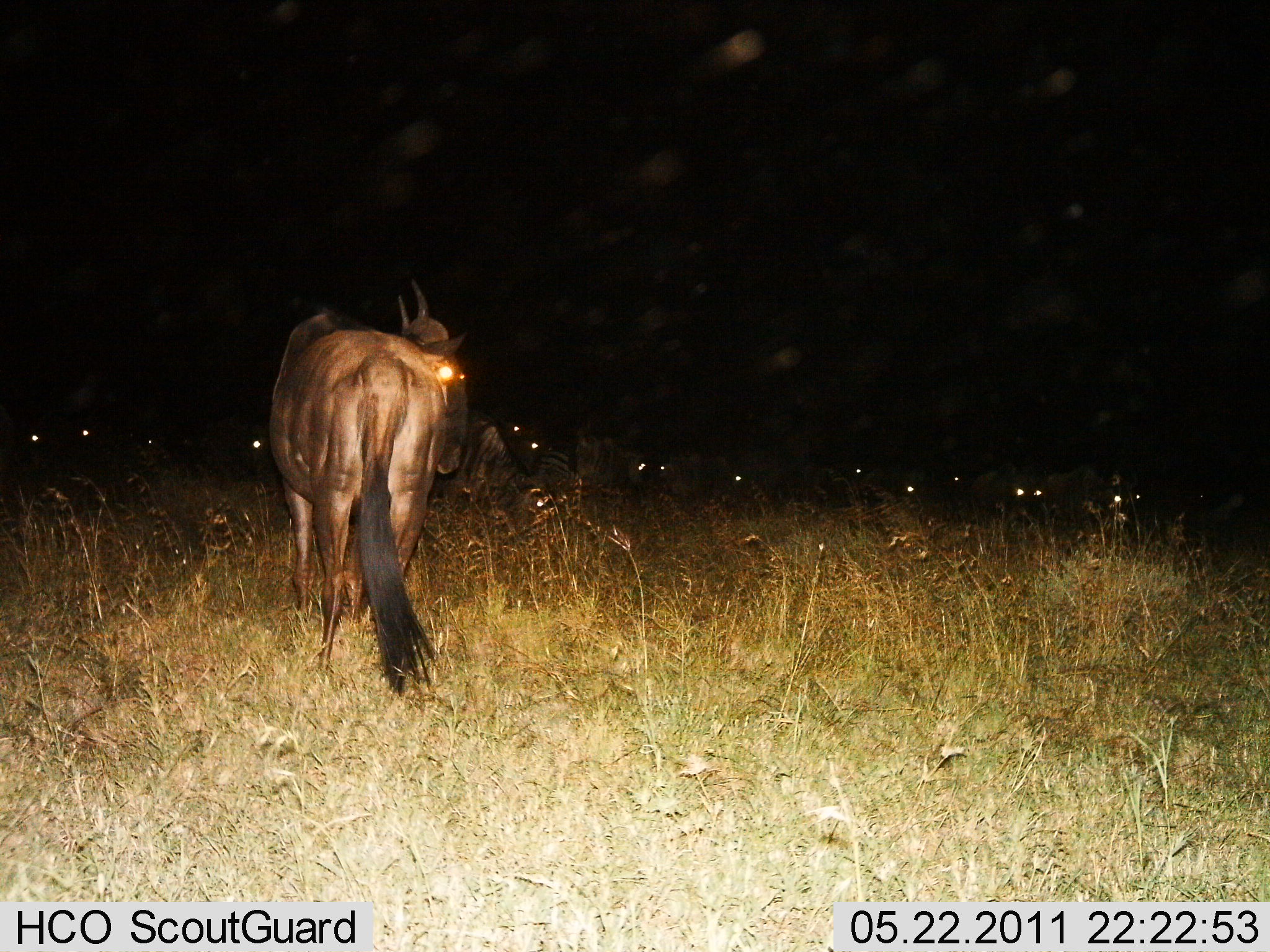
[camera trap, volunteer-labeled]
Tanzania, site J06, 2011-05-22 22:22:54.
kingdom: Animalia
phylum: Chordata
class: Mammalia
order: Artiodactyla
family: Bovidae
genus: Connochaetes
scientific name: Connochaetes taurinus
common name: blue wildebeest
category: wildebeest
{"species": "wildebeest (blue wildebeest) (Connochaetes taurinus)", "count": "11-50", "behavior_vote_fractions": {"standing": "70%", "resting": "30%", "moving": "30%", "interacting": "0%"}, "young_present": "0%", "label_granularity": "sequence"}